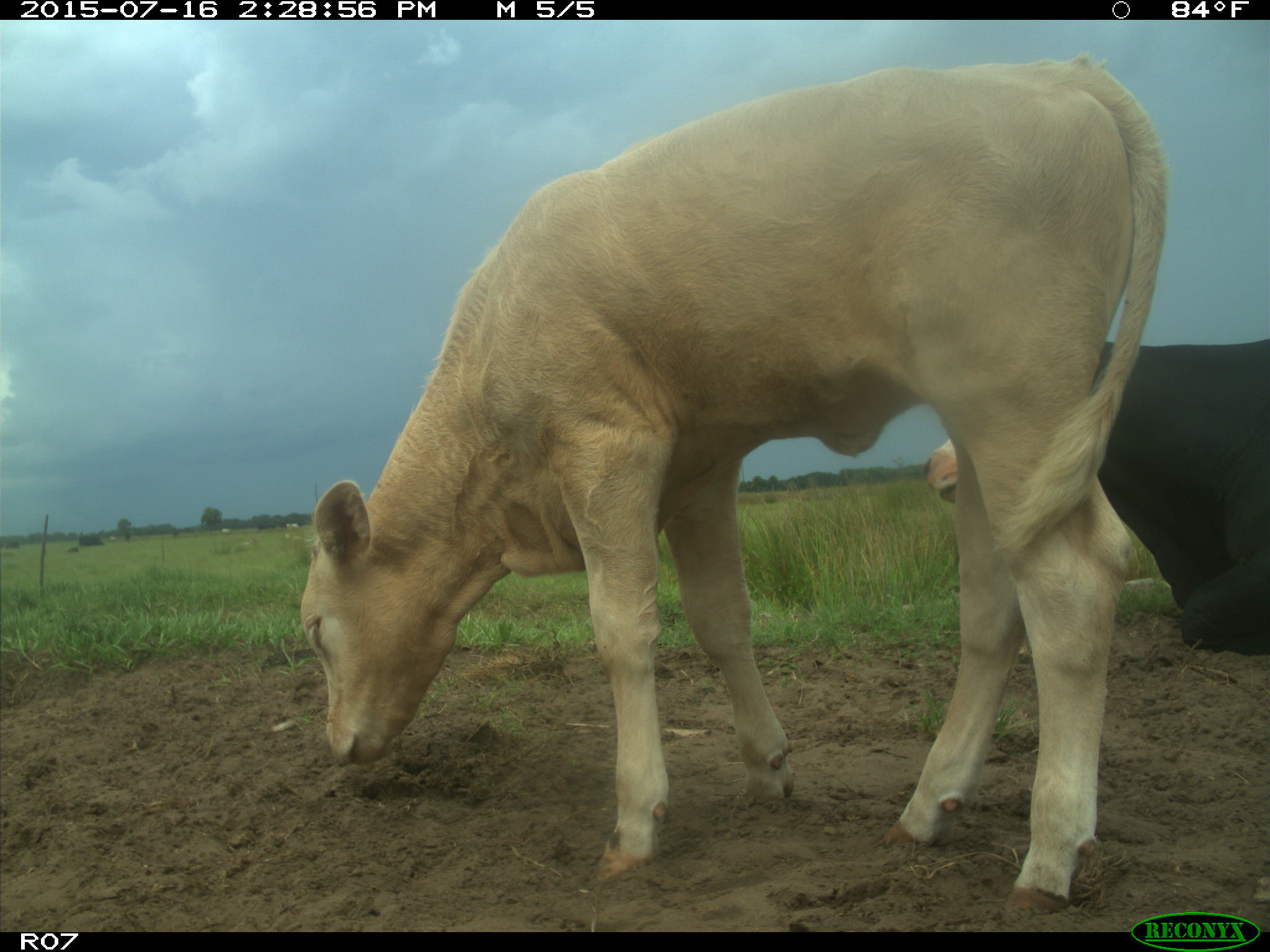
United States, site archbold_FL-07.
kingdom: Animalia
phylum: Chordata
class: Mammalia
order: Artiodactyla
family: Bovidae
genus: Bos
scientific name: Bos taurus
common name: domestic cow